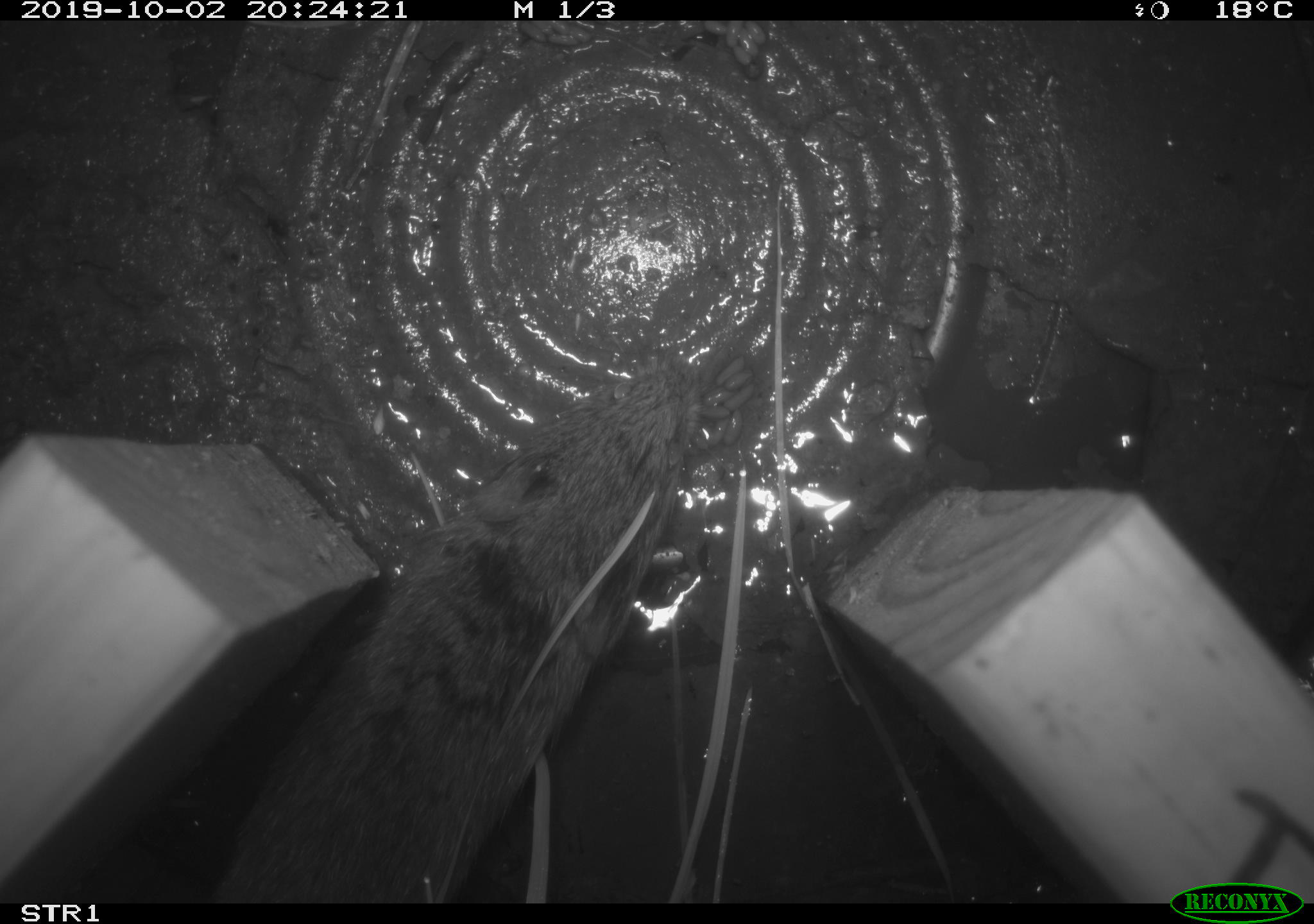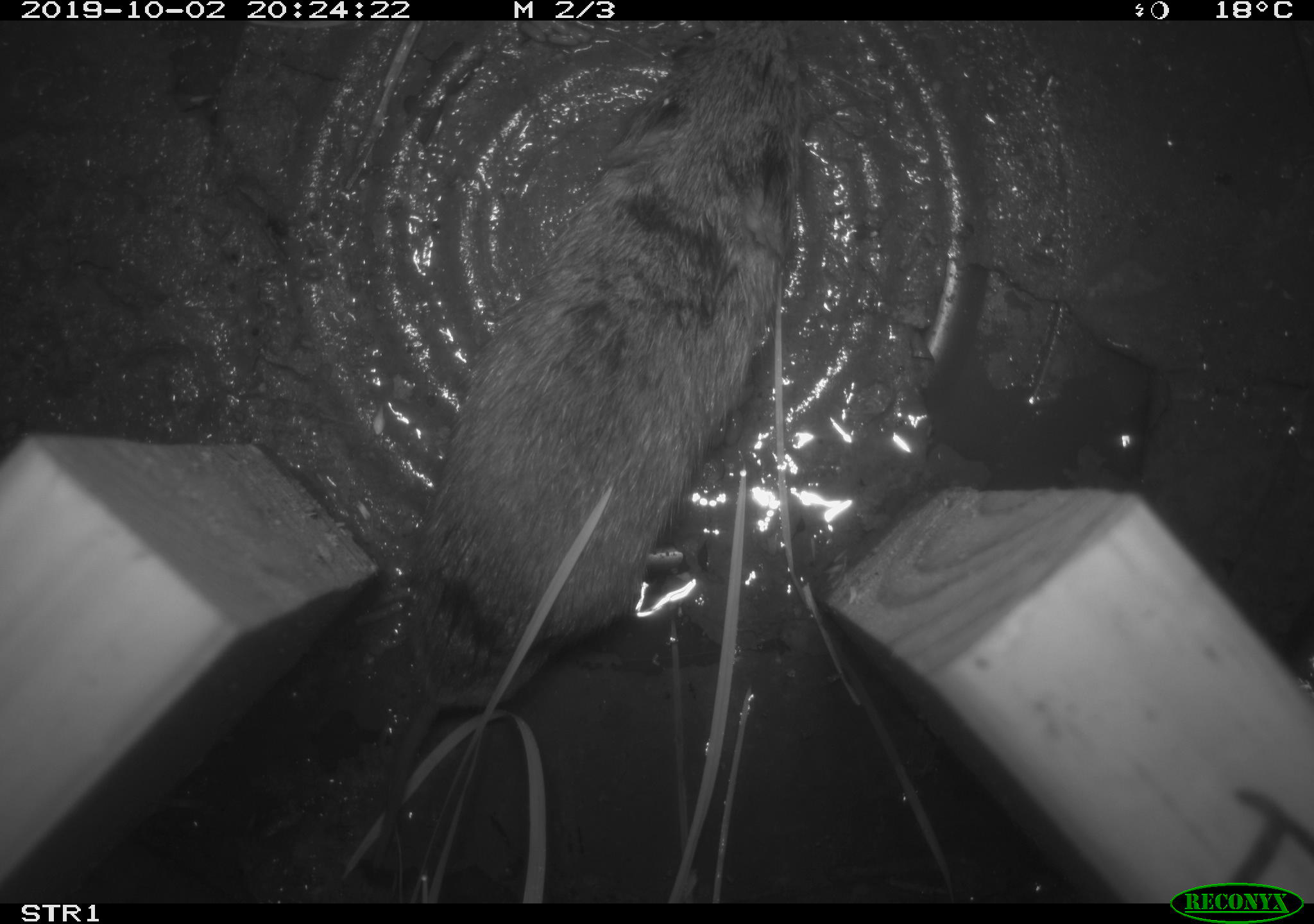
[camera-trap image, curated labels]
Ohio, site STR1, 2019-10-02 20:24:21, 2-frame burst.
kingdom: Animalia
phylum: Chordata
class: Mammalia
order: Rodentia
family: Cricetidae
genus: Microtus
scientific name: Microtus pennsylvanicus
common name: meadow vole